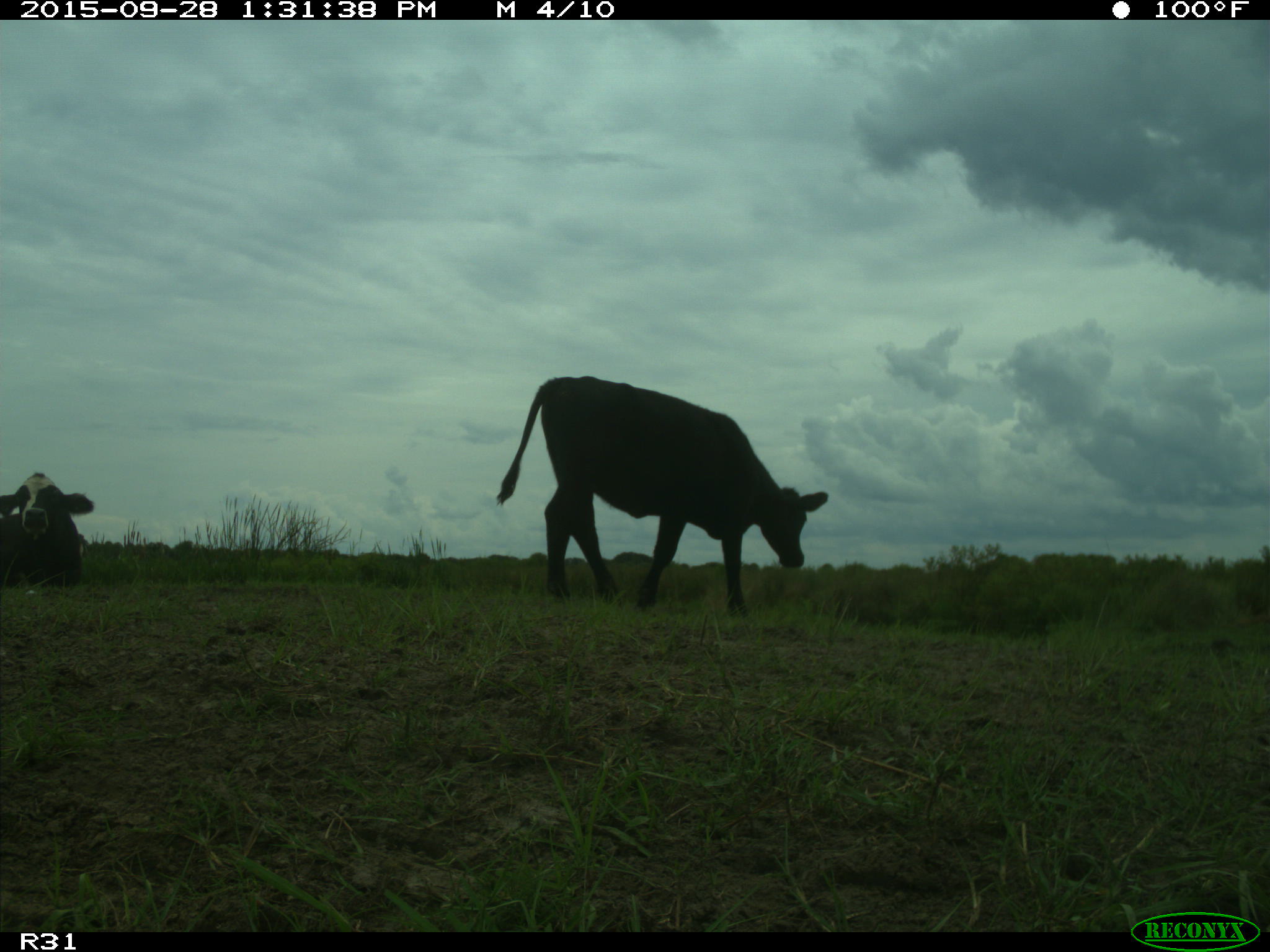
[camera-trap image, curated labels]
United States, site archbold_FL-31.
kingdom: Animalia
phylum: Chordata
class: Mammalia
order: Artiodactyla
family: Bovidae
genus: Bos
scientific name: Bos taurus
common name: domestic cow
Bos taurus (domestic cow).